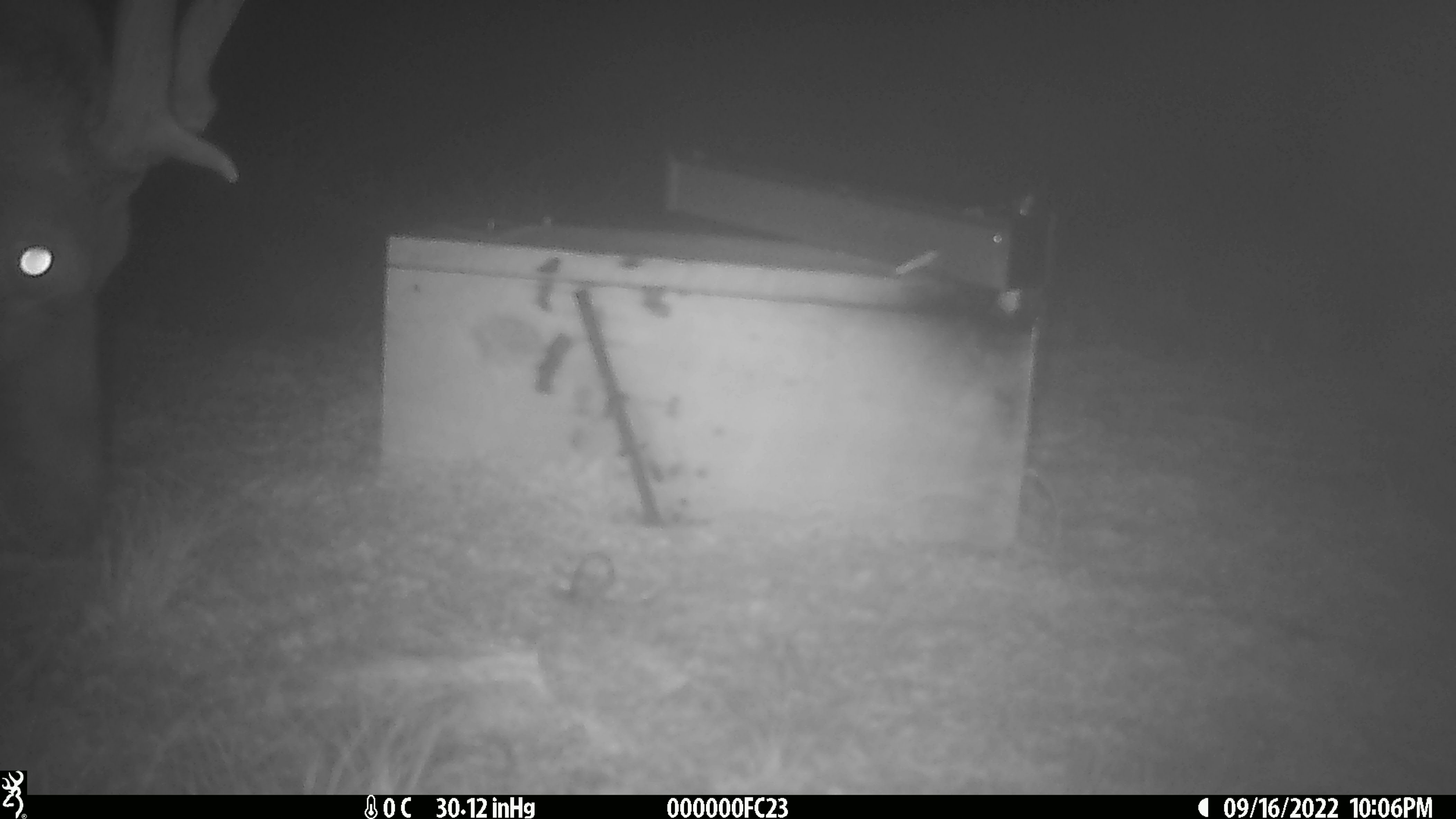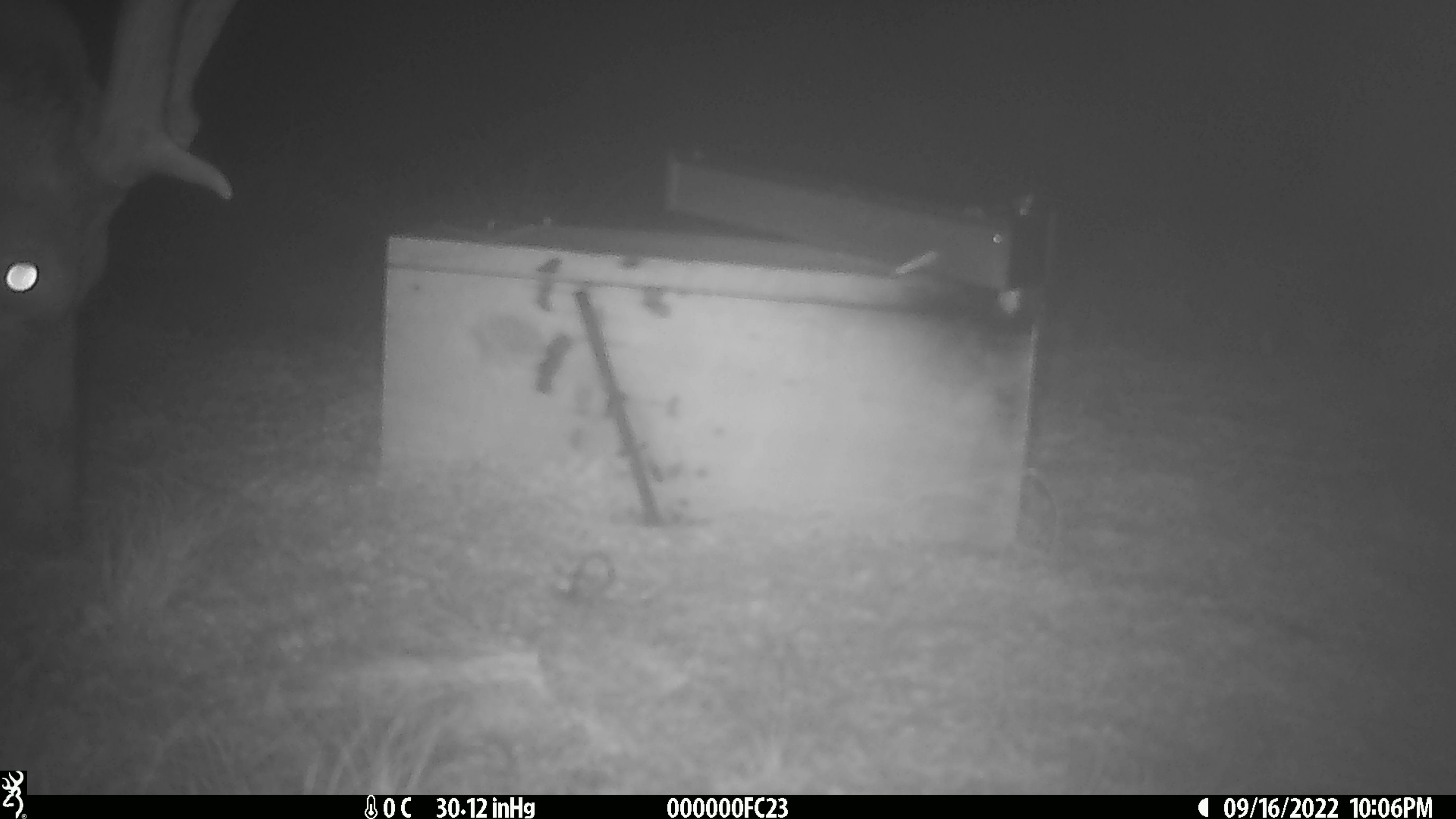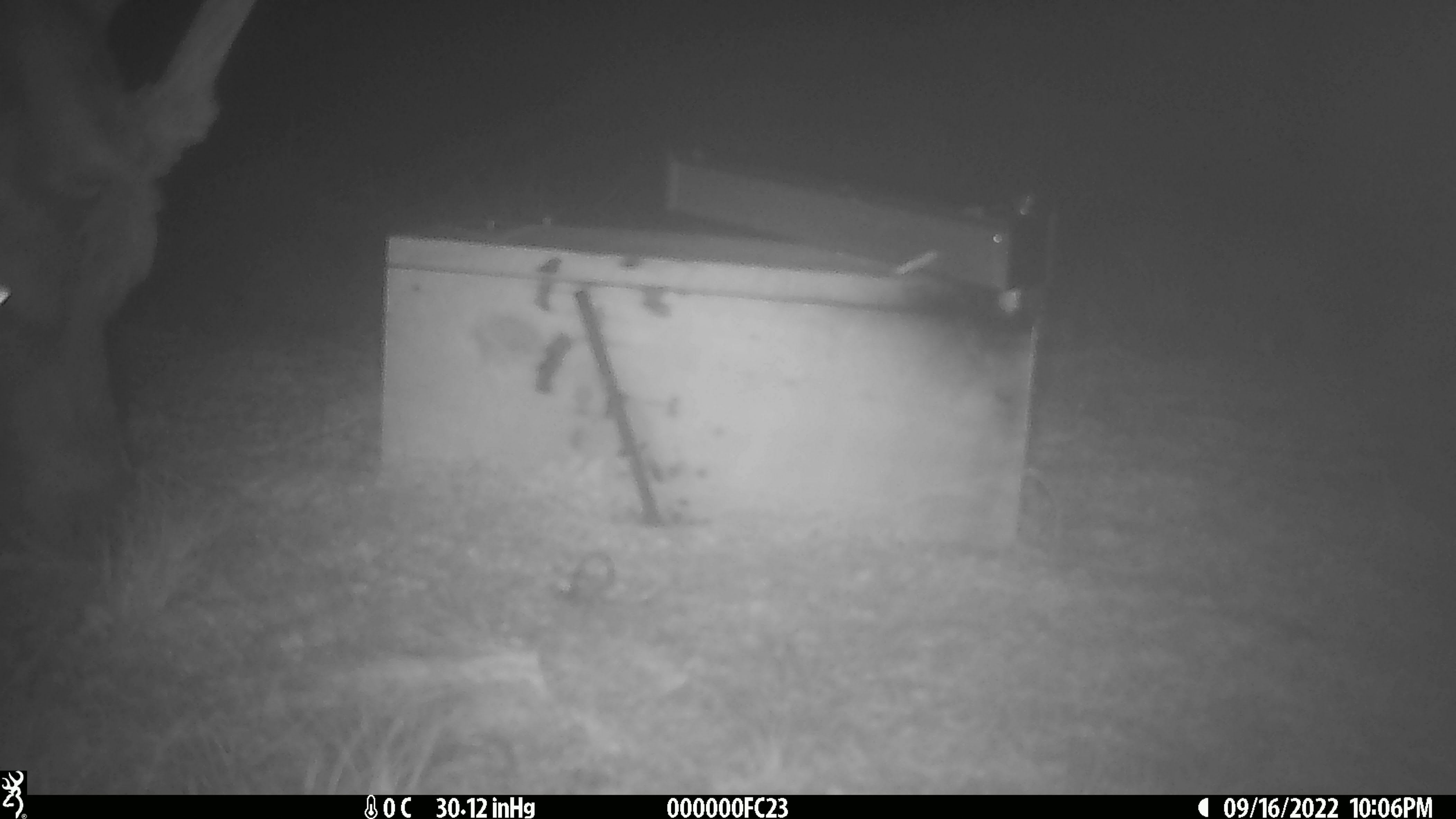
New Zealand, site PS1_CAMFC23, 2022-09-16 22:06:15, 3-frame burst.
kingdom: Animalia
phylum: Chordata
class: Mammalia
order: Artiodactyla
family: Cervidae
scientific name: Cervidae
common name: deer